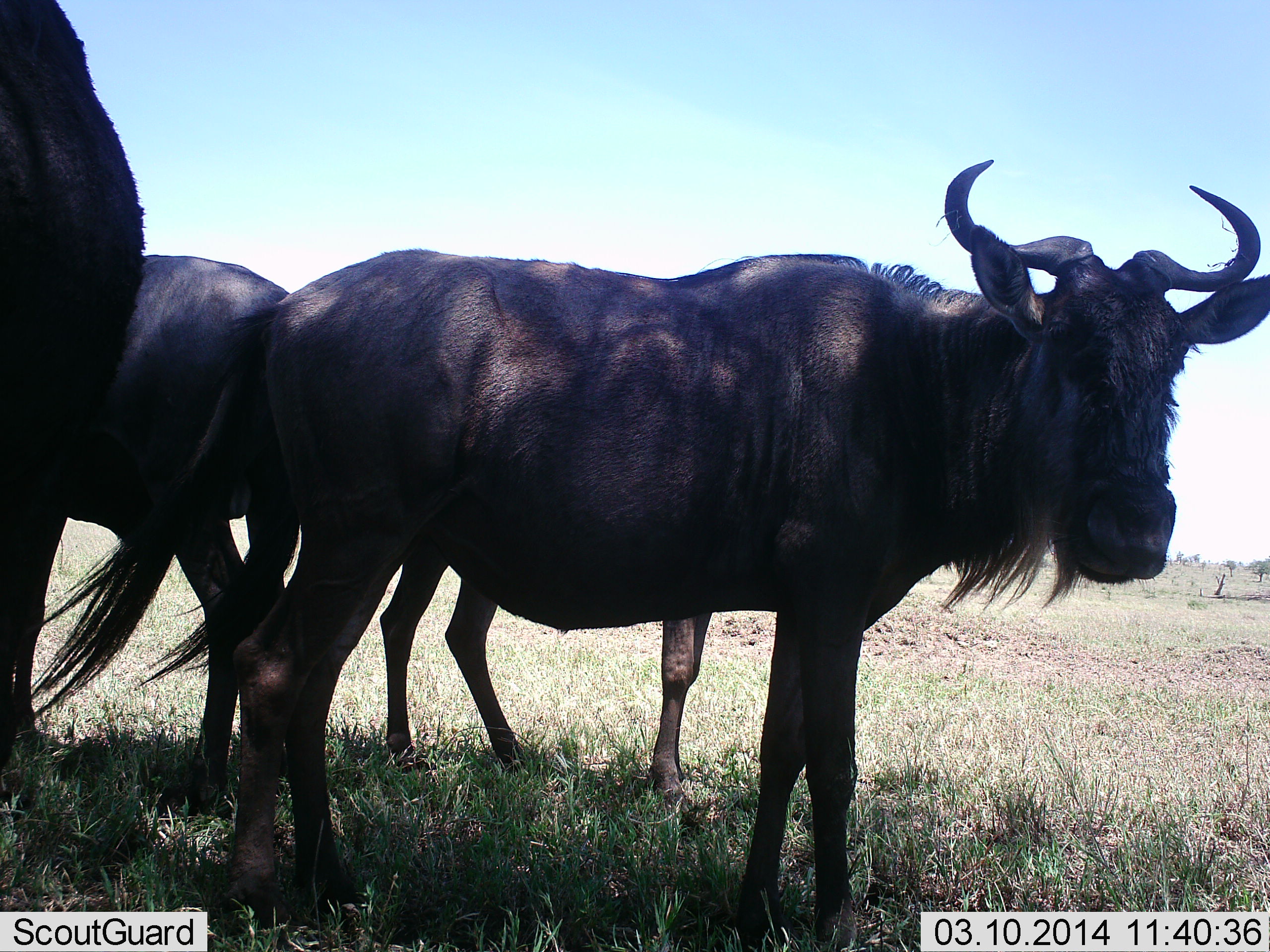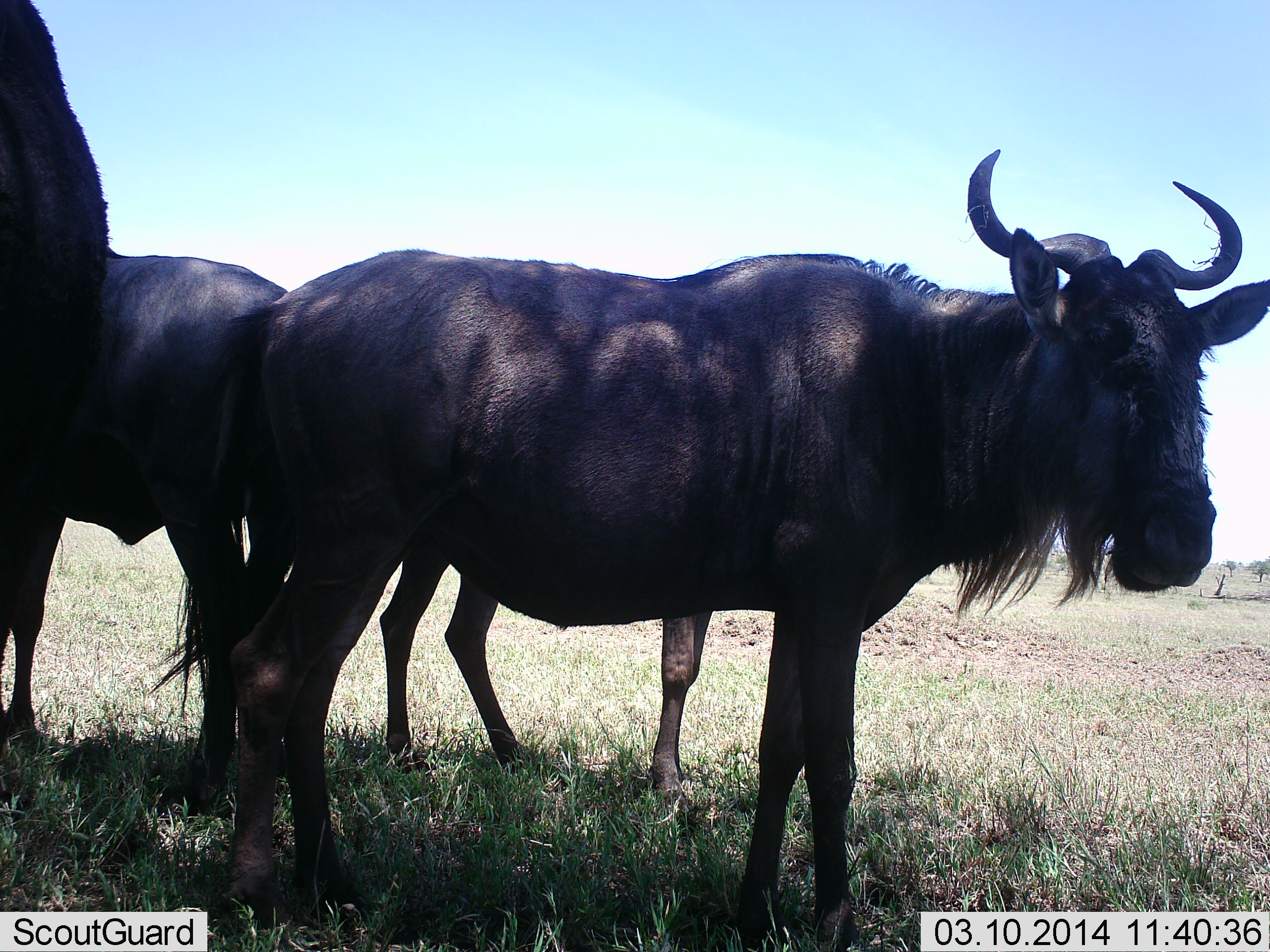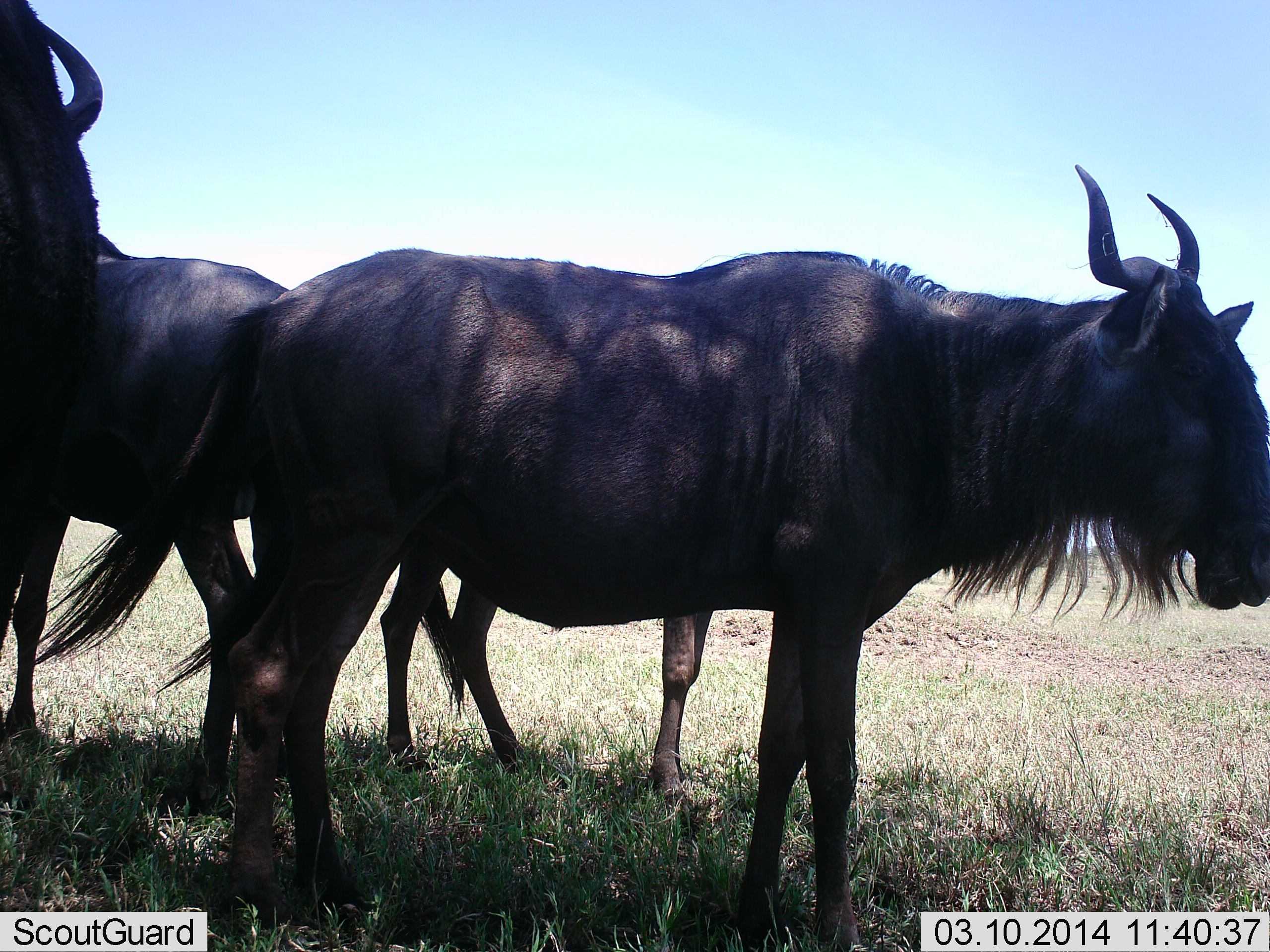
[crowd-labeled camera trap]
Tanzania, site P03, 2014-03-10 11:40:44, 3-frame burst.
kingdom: Animalia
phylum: Chordata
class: Mammalia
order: Artiodactyla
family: Bovidae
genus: Connochaetes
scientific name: Connochaetes taurinus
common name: blue wildebeest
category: wildebeest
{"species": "wildebeest (blue wildebeest) (Connochaetes taurinus)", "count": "4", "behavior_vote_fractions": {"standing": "100%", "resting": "0%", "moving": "0%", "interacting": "10%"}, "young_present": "10%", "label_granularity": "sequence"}